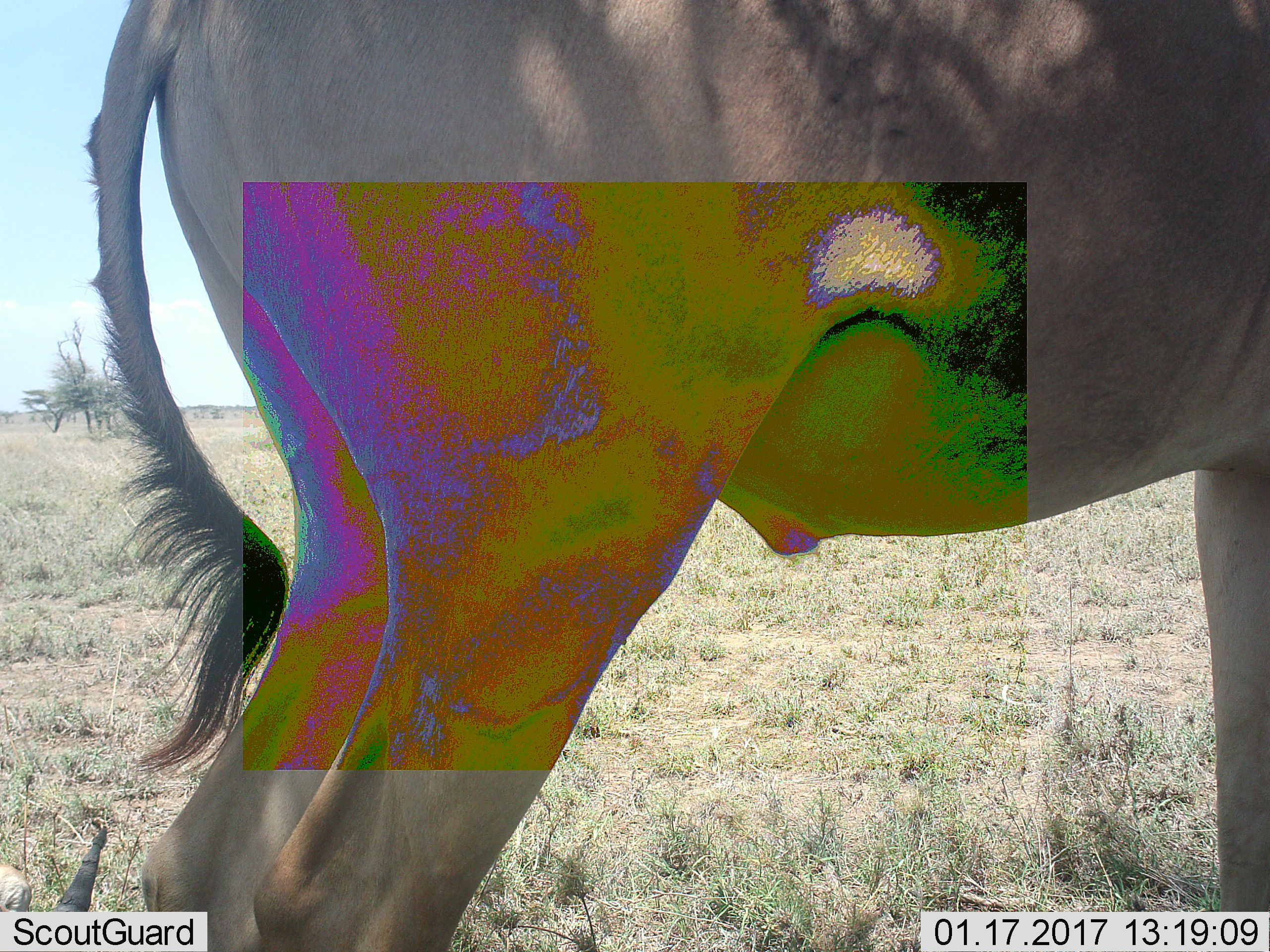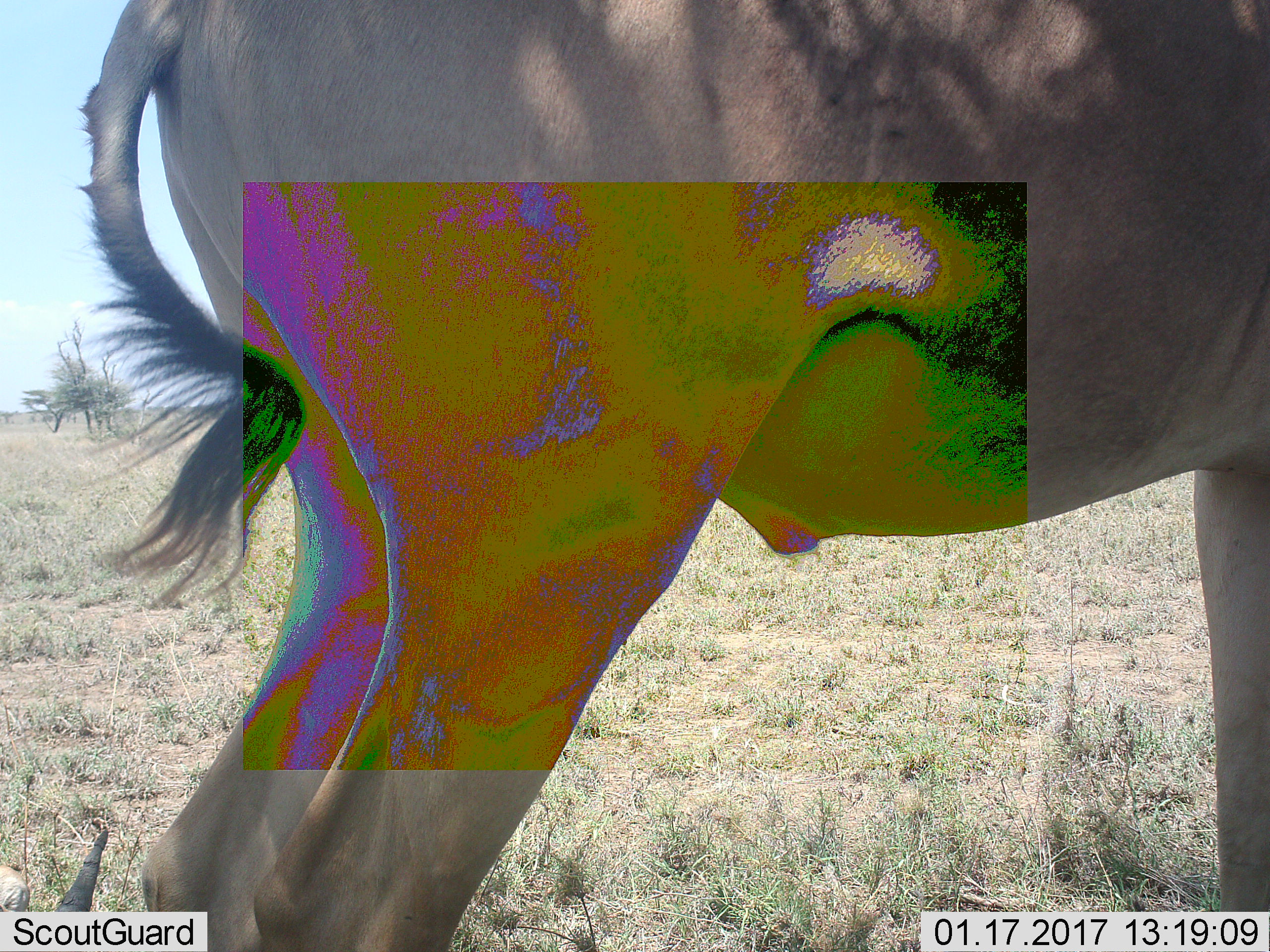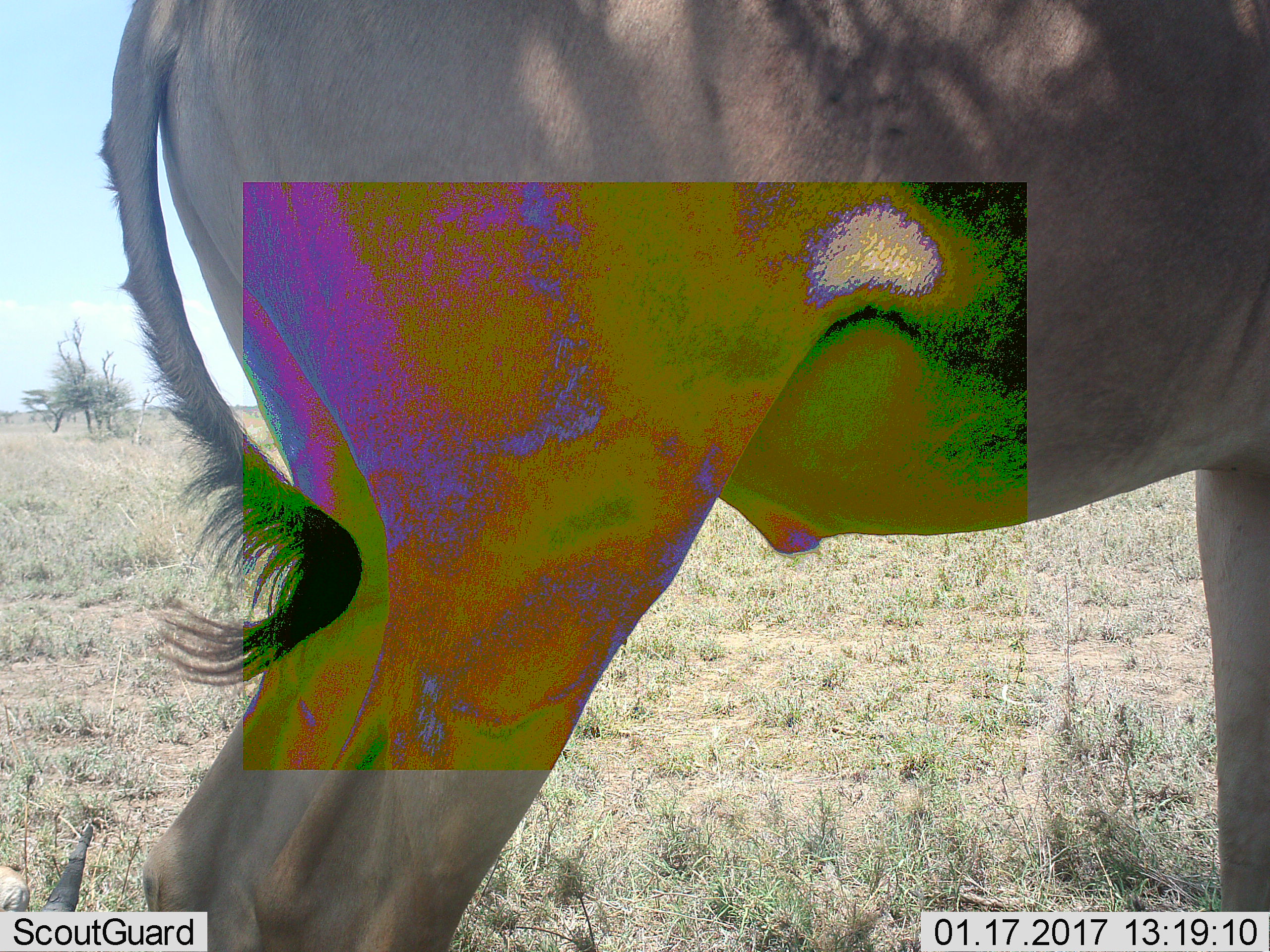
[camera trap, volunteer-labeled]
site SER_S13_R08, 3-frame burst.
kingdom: Animalia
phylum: Chordata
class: Mammalia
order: Artiodactyla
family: Bovidae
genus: Alcelaphus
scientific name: Alcelaphus buselaphus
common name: hartebeest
Hartebeest (Alcelaphus buselaphus), count 1. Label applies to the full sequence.